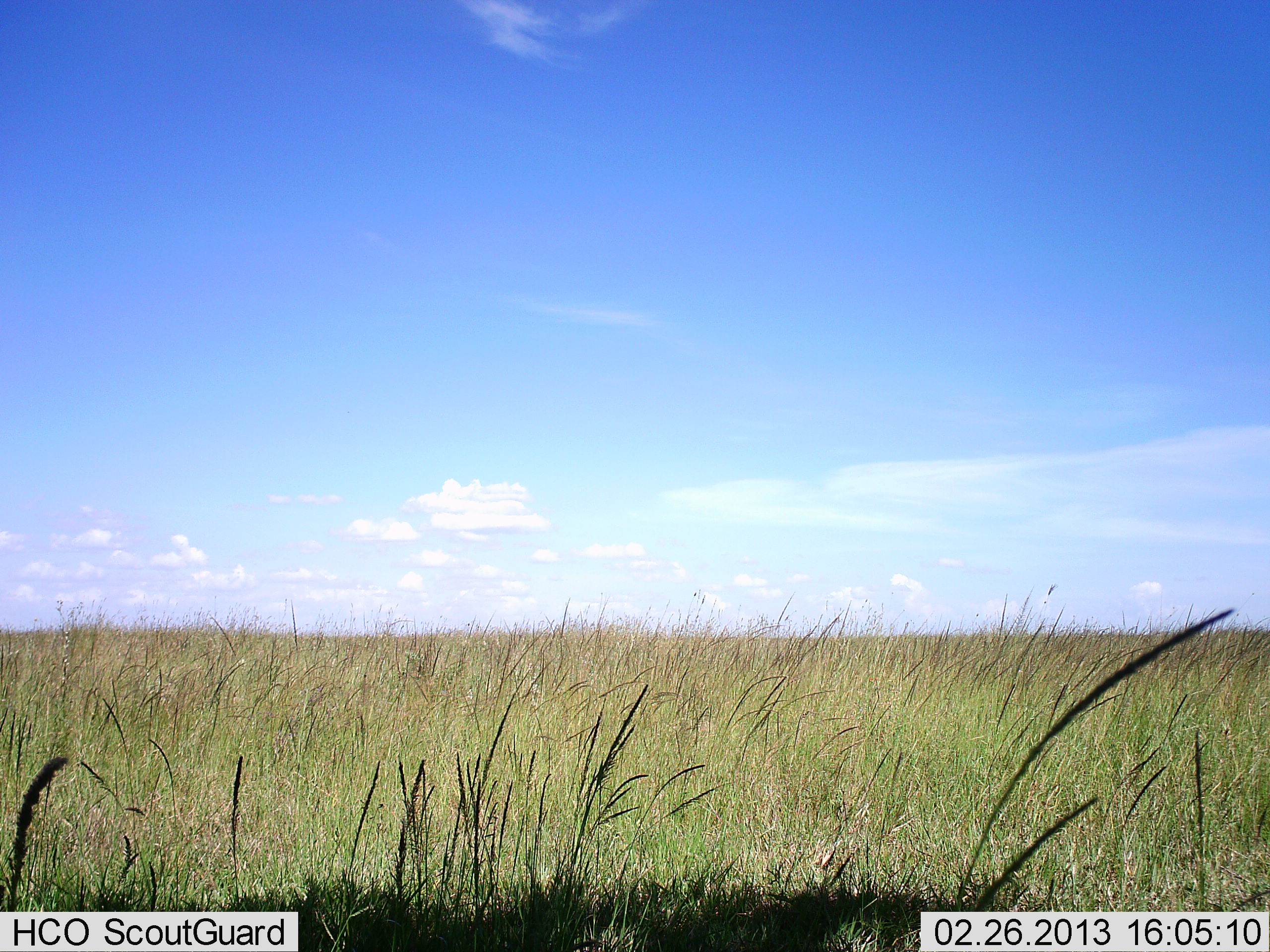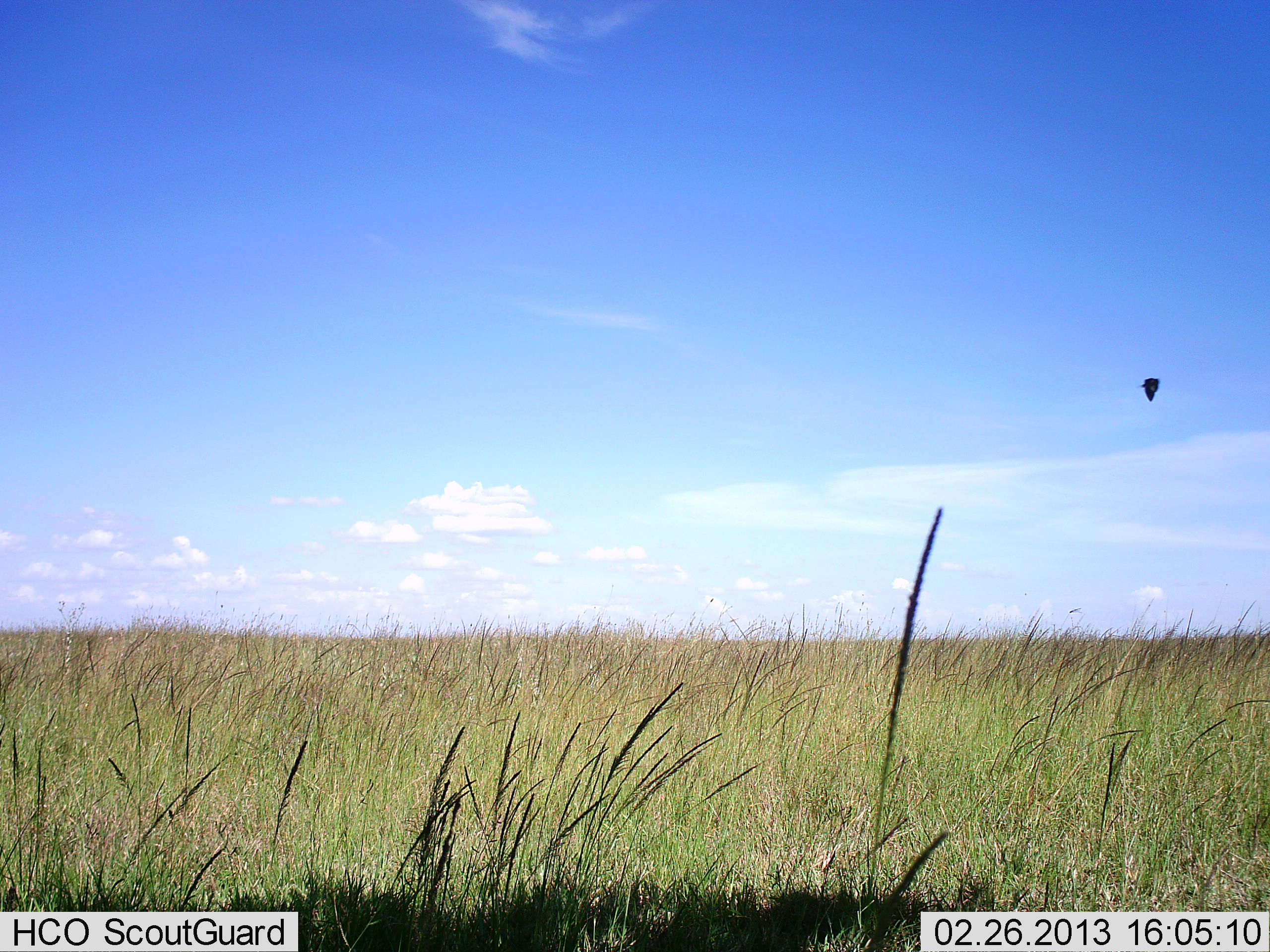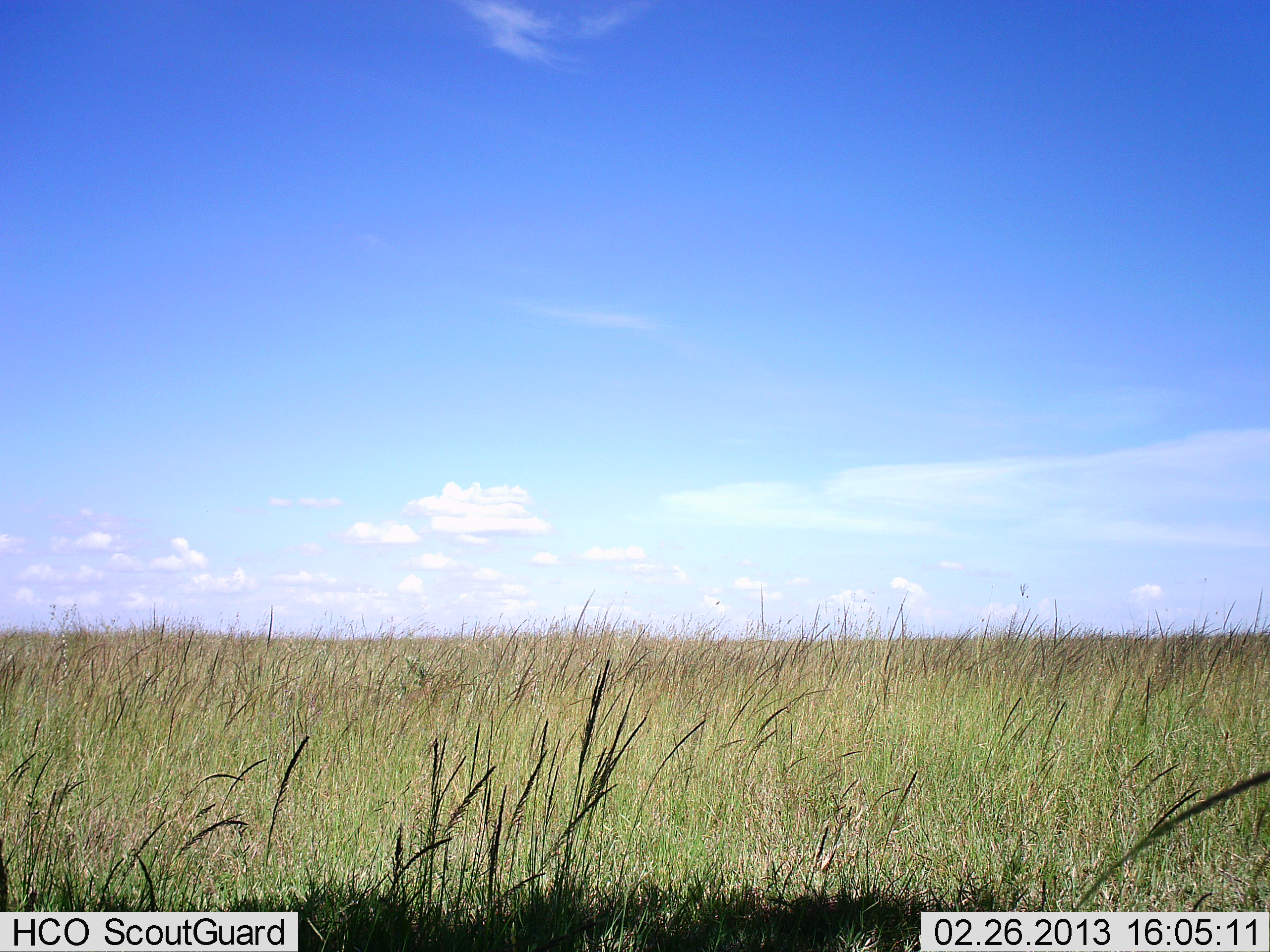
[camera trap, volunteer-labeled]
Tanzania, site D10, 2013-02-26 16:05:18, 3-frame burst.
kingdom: Animalia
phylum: Chordata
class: Aves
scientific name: Aves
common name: bird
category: otherbird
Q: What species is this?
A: Otherbird (bird) (Aves).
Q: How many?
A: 1.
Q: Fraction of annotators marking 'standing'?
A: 0%.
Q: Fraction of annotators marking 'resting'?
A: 0%.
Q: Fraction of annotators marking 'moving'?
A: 100%.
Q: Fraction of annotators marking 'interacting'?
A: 0%.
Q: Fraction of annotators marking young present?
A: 0%.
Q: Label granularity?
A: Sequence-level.